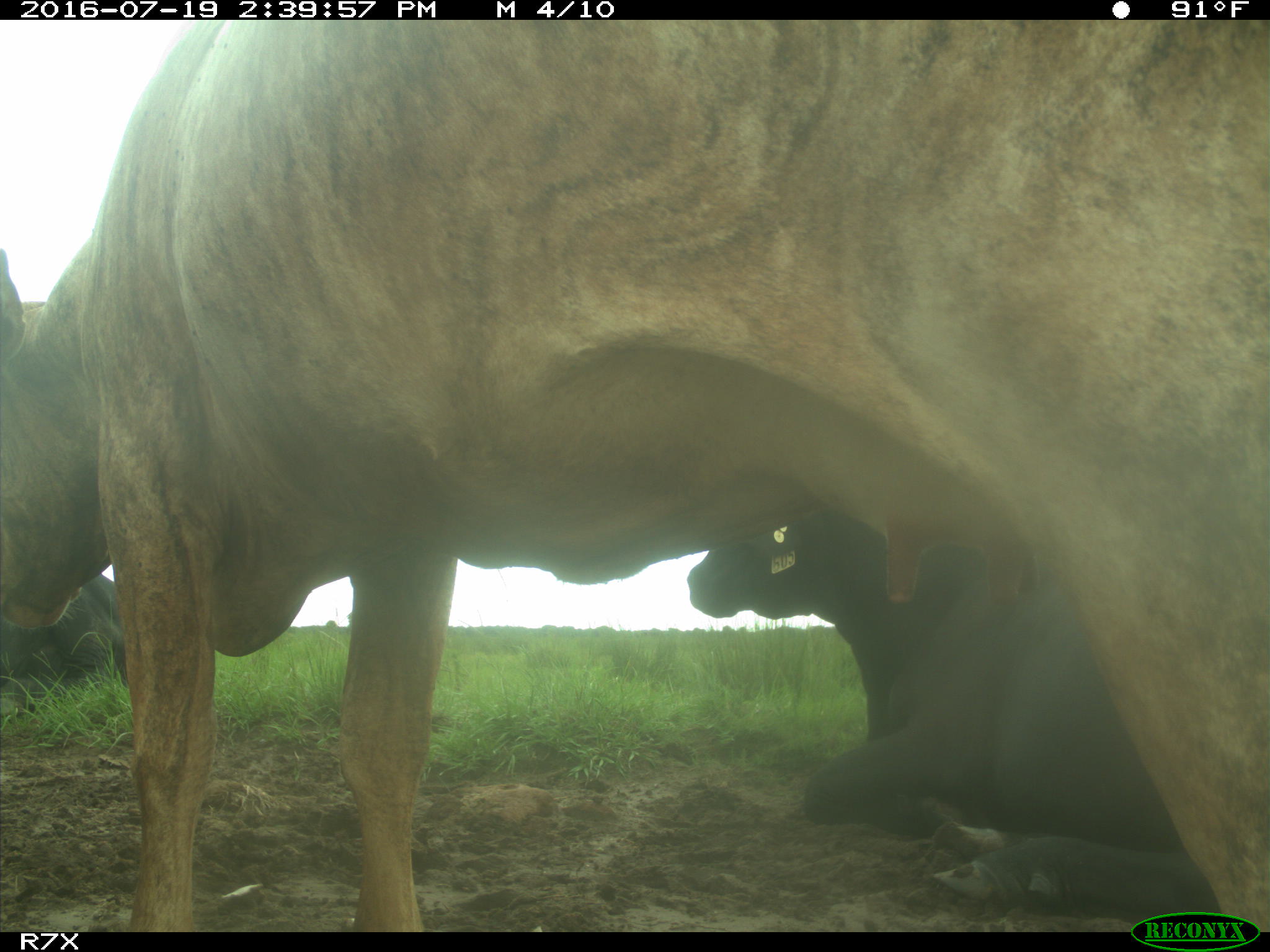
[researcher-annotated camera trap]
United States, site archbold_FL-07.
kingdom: Animalia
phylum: Chordata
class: Mammalia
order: Artiodactyla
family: Bovidae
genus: Bos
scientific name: Bos taurus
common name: domestic cow